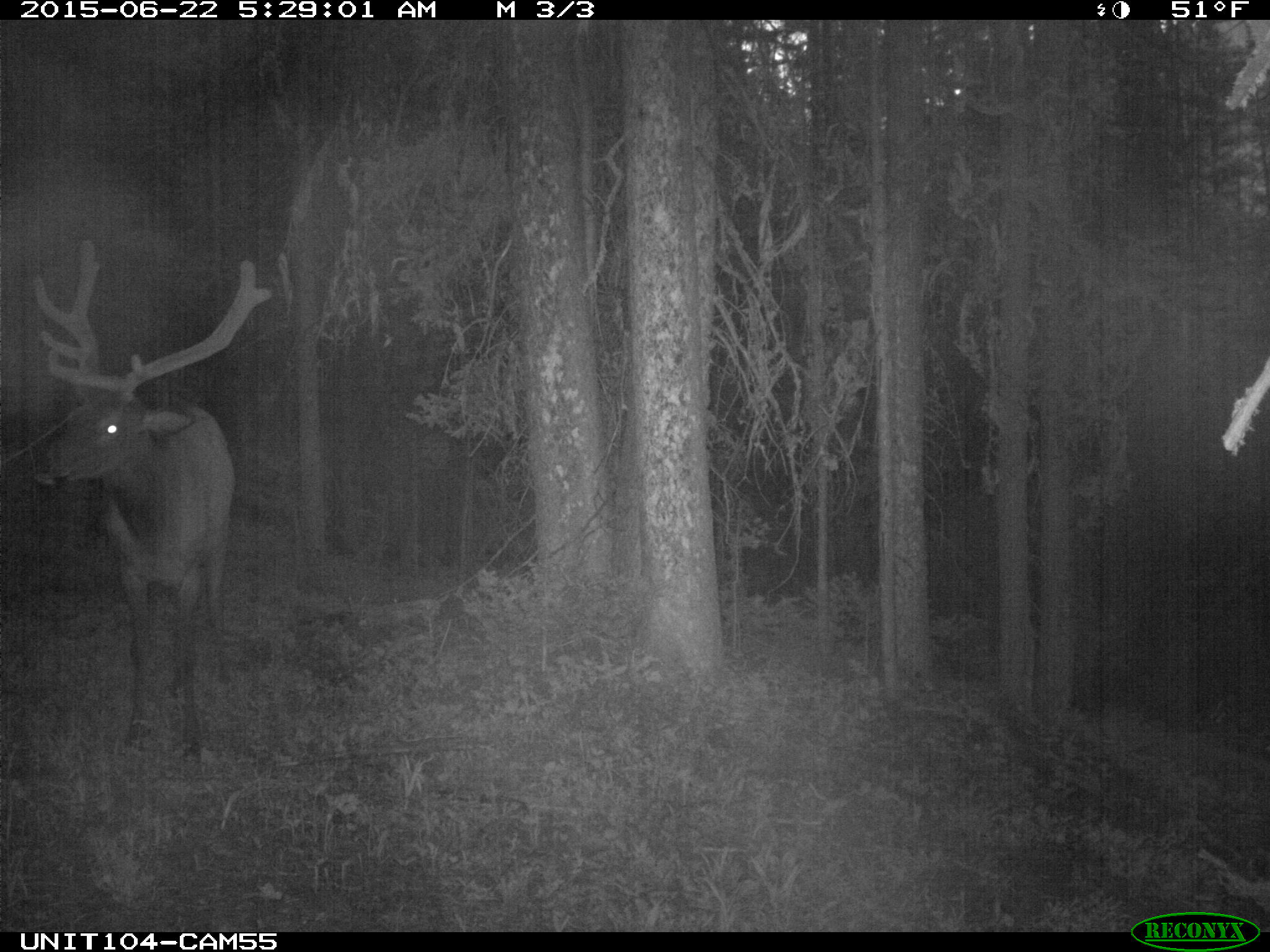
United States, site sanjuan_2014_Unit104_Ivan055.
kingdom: Animalia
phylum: Chordata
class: Mammalia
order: Artiodactyla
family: Cervidae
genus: Cervus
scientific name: Cervus elaphus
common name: red deer